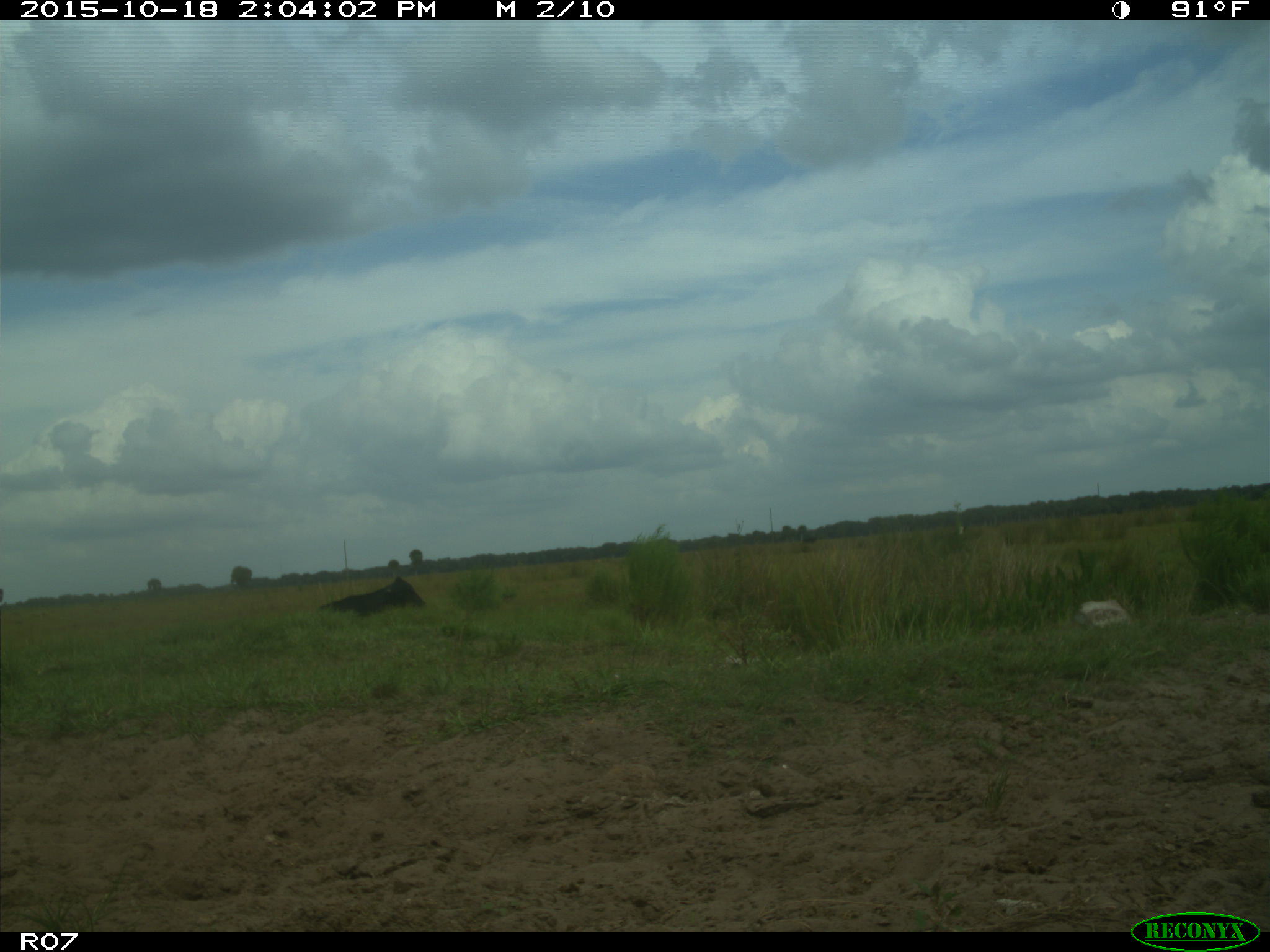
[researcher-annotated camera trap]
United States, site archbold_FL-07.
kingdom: Animalia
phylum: Chordata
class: Mammalia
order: Artiodactyla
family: Bovidae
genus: Bos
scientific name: Bos taurus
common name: domestic cow